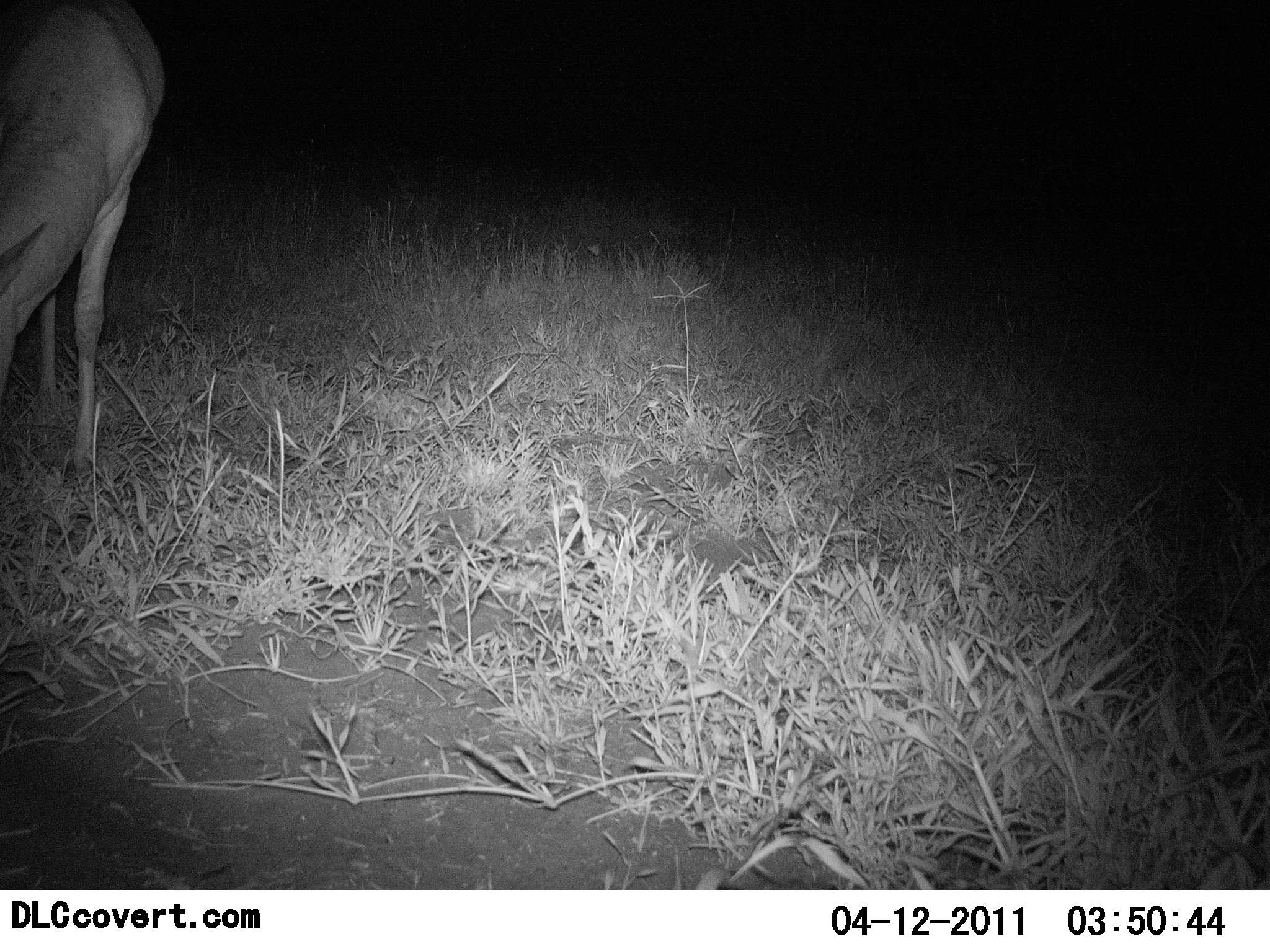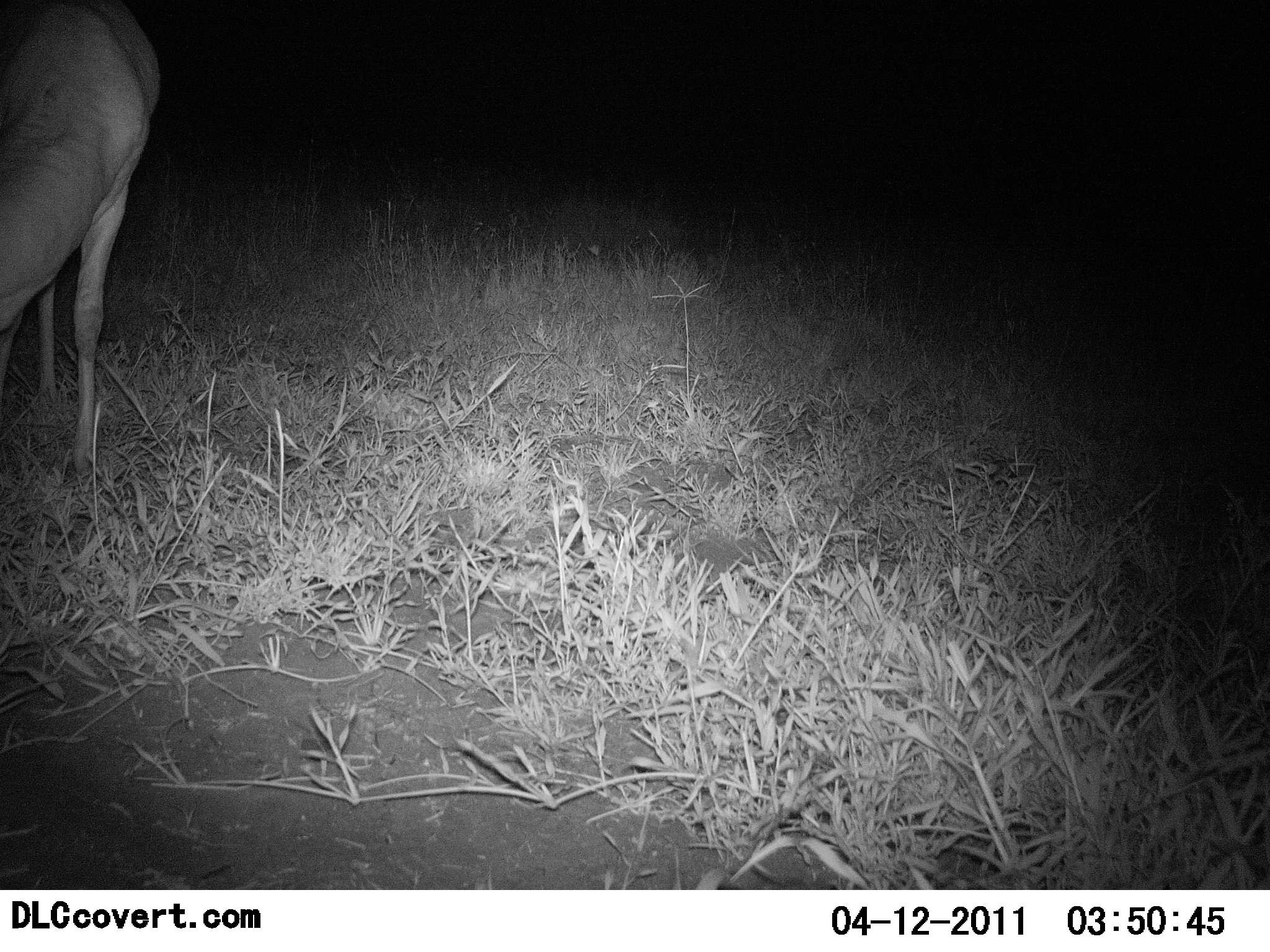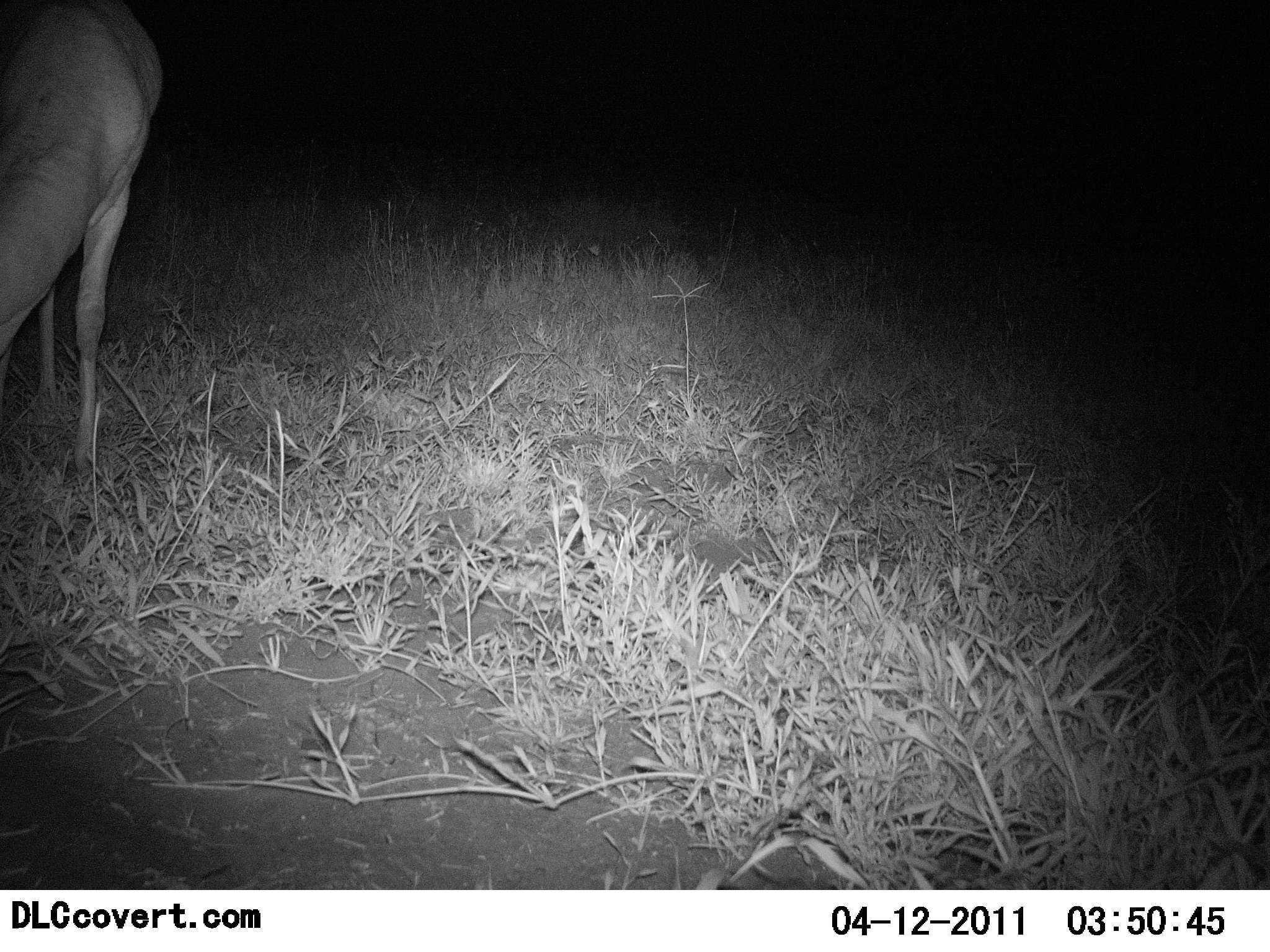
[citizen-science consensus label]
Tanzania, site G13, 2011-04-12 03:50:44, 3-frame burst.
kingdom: Animalia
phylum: Chordata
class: Mammalia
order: Artiodactyla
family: Bovidae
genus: Nanger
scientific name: Nanger granti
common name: grant's gazelle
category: gazellegrants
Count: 1.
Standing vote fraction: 20%.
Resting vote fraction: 0%.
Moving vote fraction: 0%.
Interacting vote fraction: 0%.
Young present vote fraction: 0%.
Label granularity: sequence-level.